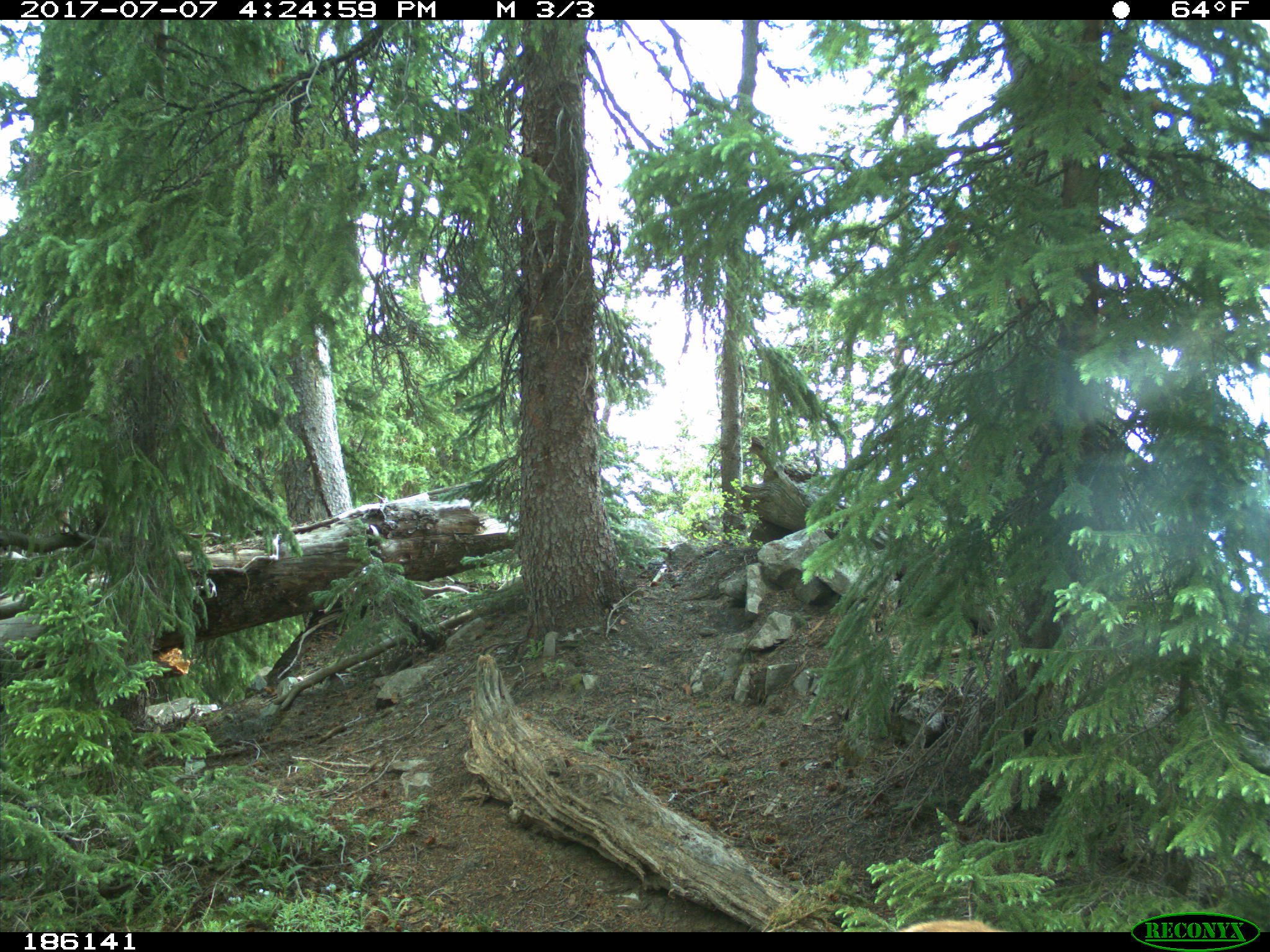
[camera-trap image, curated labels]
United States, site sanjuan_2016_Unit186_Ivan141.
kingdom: Animalia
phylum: Chordata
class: Mammalia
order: Artiodactyla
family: Cervidae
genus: Odocoileus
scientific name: Odocoileus hemionus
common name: mule deer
Odocoileus hemionus (mule deer).